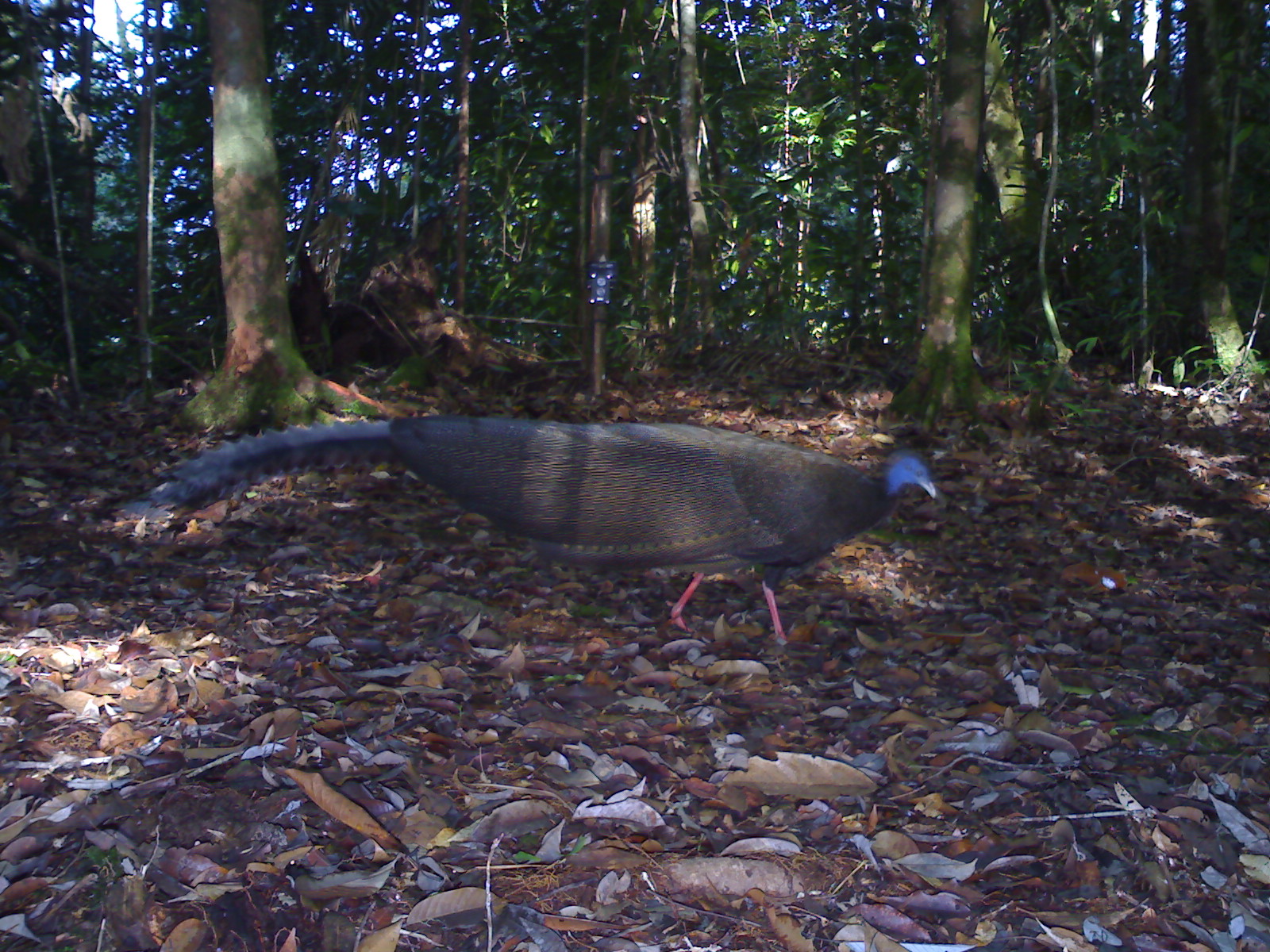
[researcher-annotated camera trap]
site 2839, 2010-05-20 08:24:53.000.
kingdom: Animalia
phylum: Chordata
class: Aves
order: Galliformes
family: Phasianidae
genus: Argusianus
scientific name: Argusianus argus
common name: great argus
Argusianus argus (great argus), count 1.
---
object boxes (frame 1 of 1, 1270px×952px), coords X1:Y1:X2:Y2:
argusianus argus: 120:410:936:640